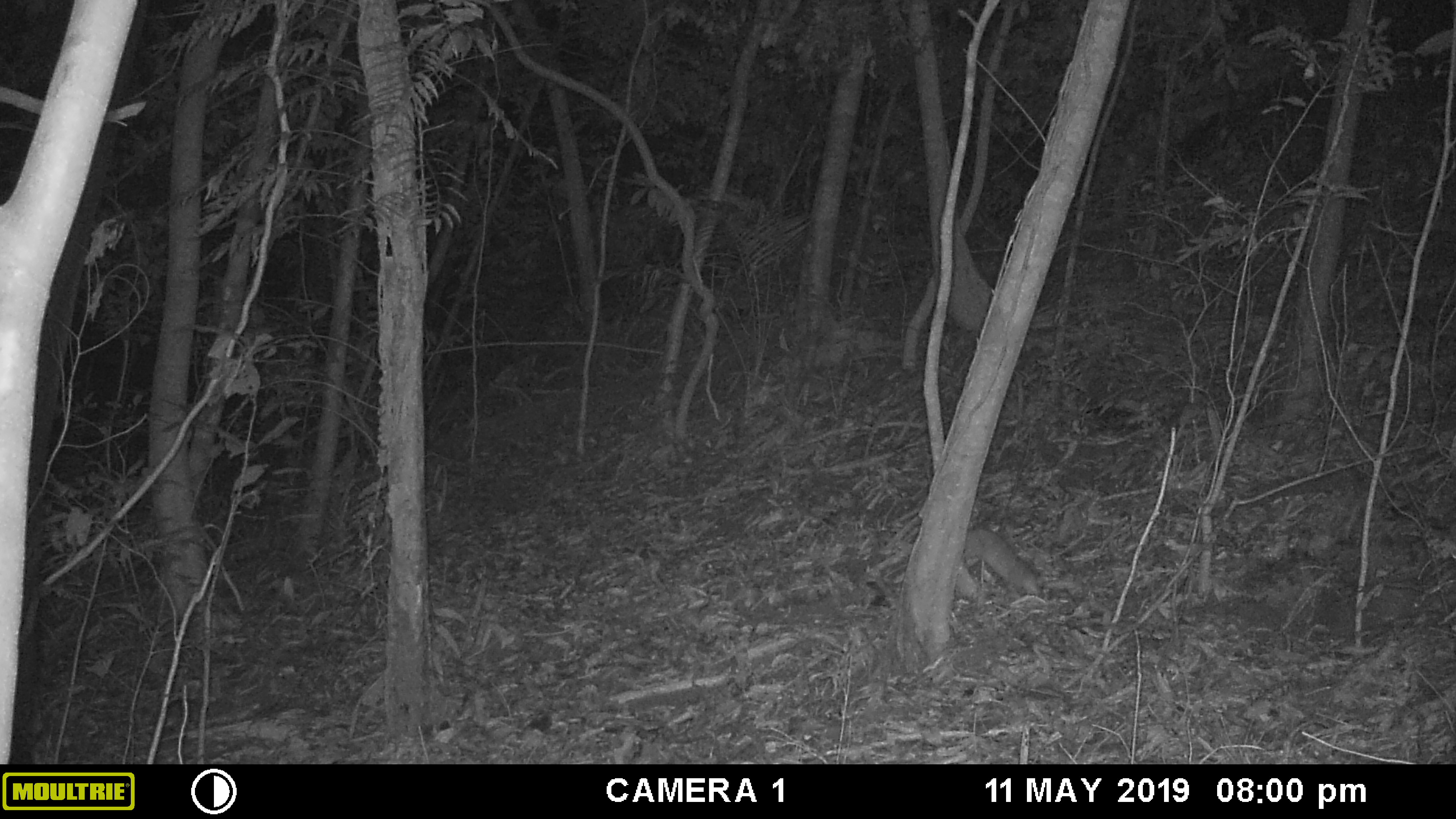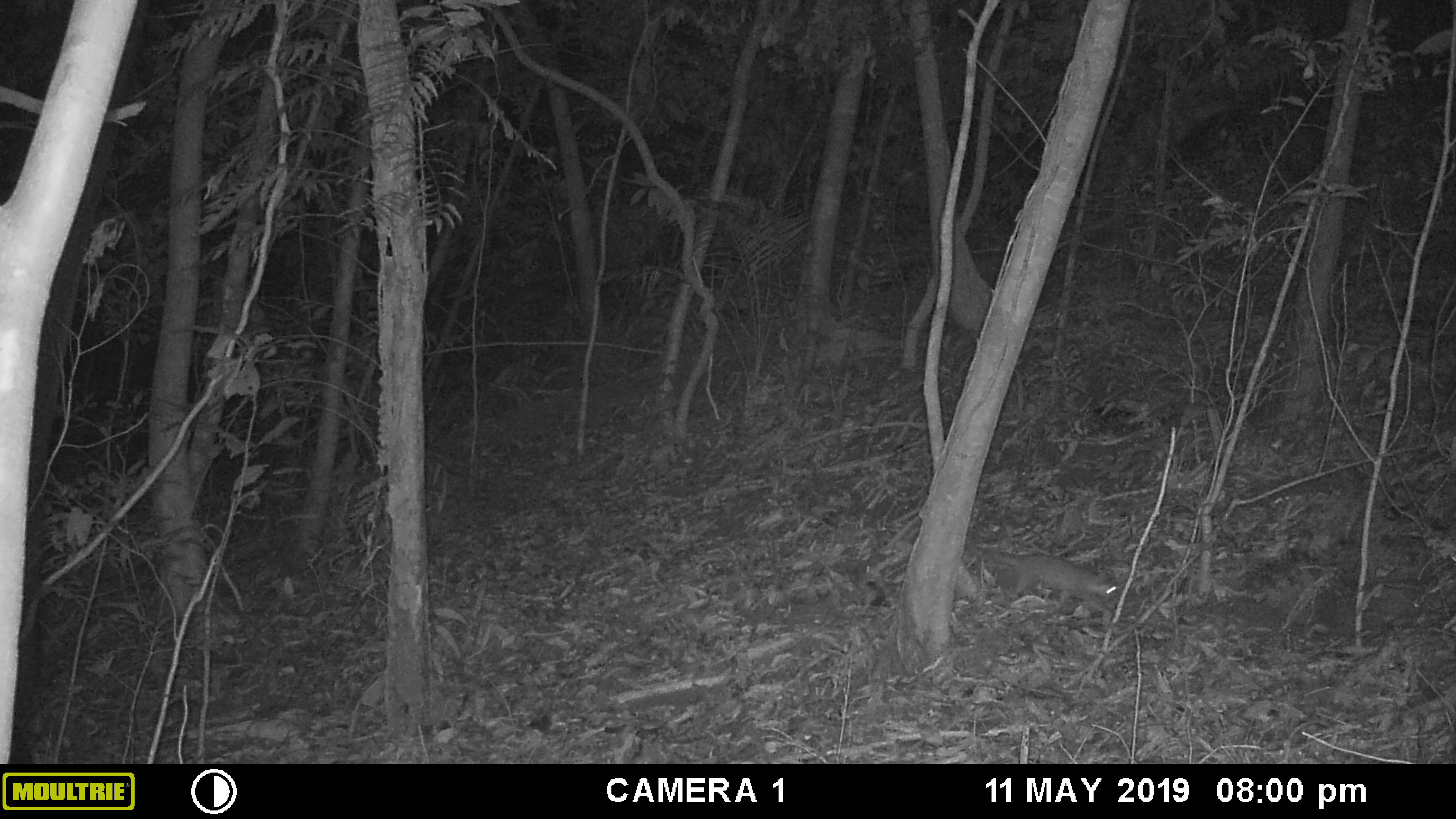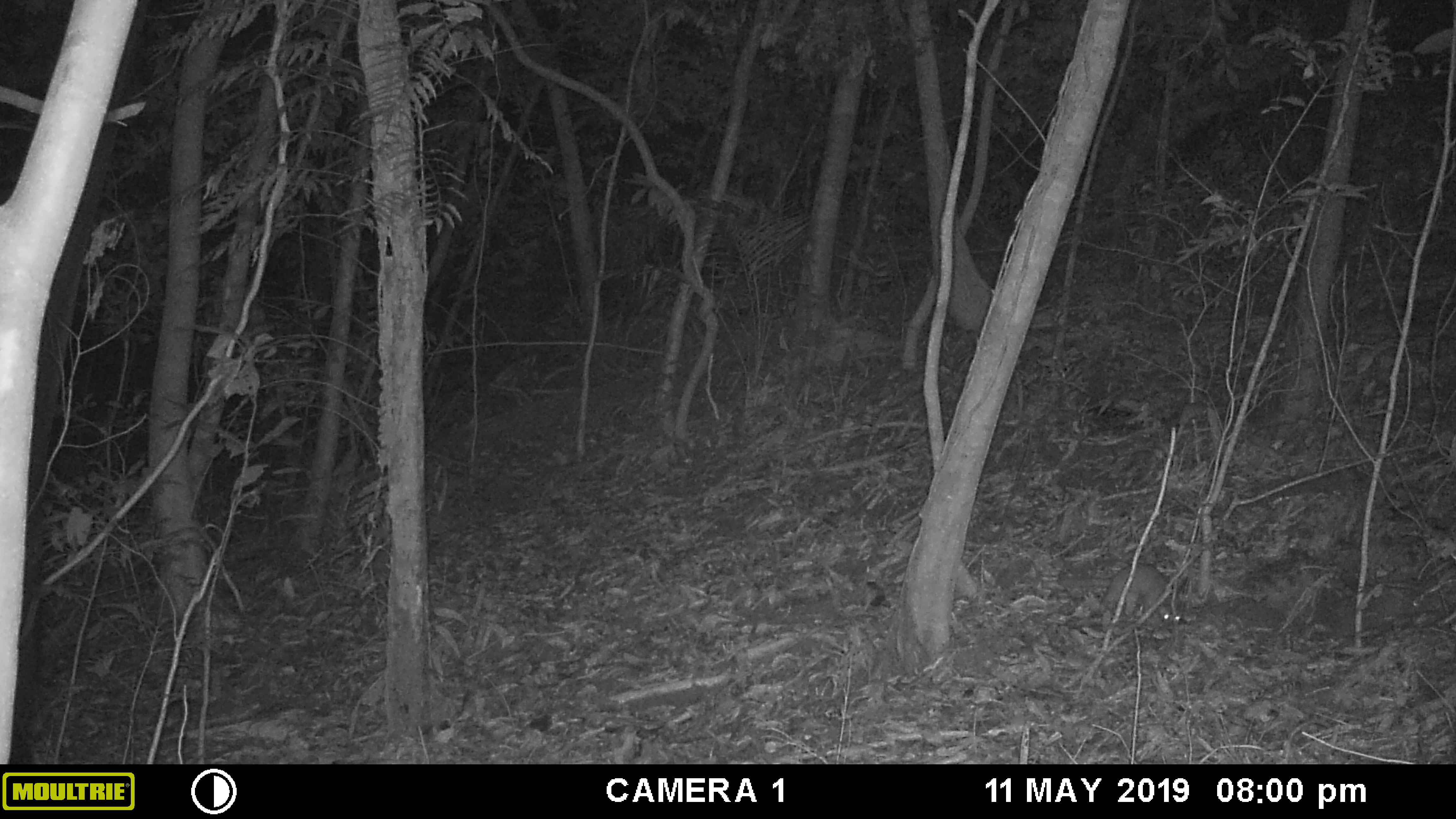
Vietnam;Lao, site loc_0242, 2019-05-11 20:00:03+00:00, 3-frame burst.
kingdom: Animalia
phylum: Chordata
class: Mammalia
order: Carnivora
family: Mustelidae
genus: Melogale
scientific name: Melogale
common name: ferret badger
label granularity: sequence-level